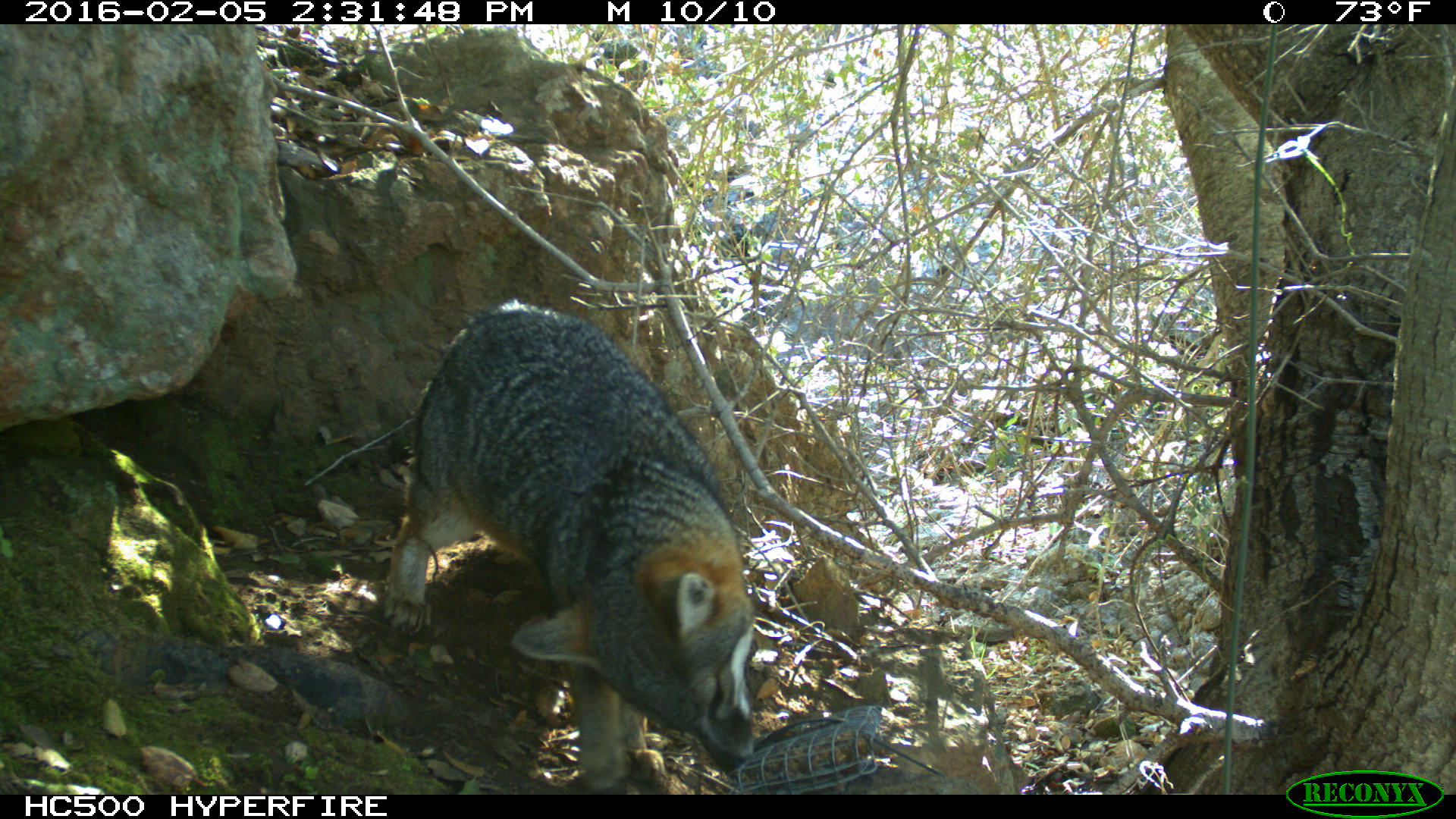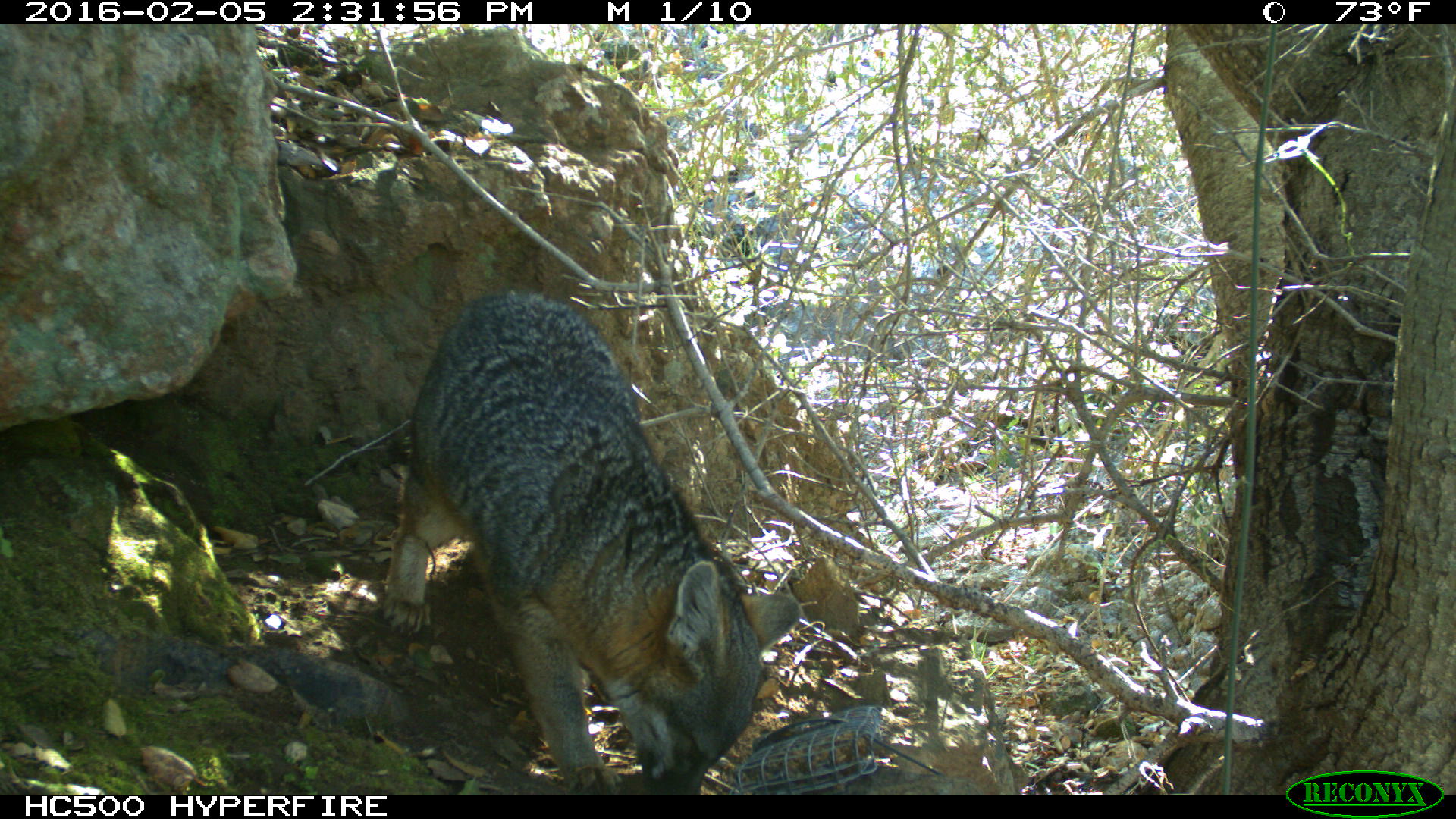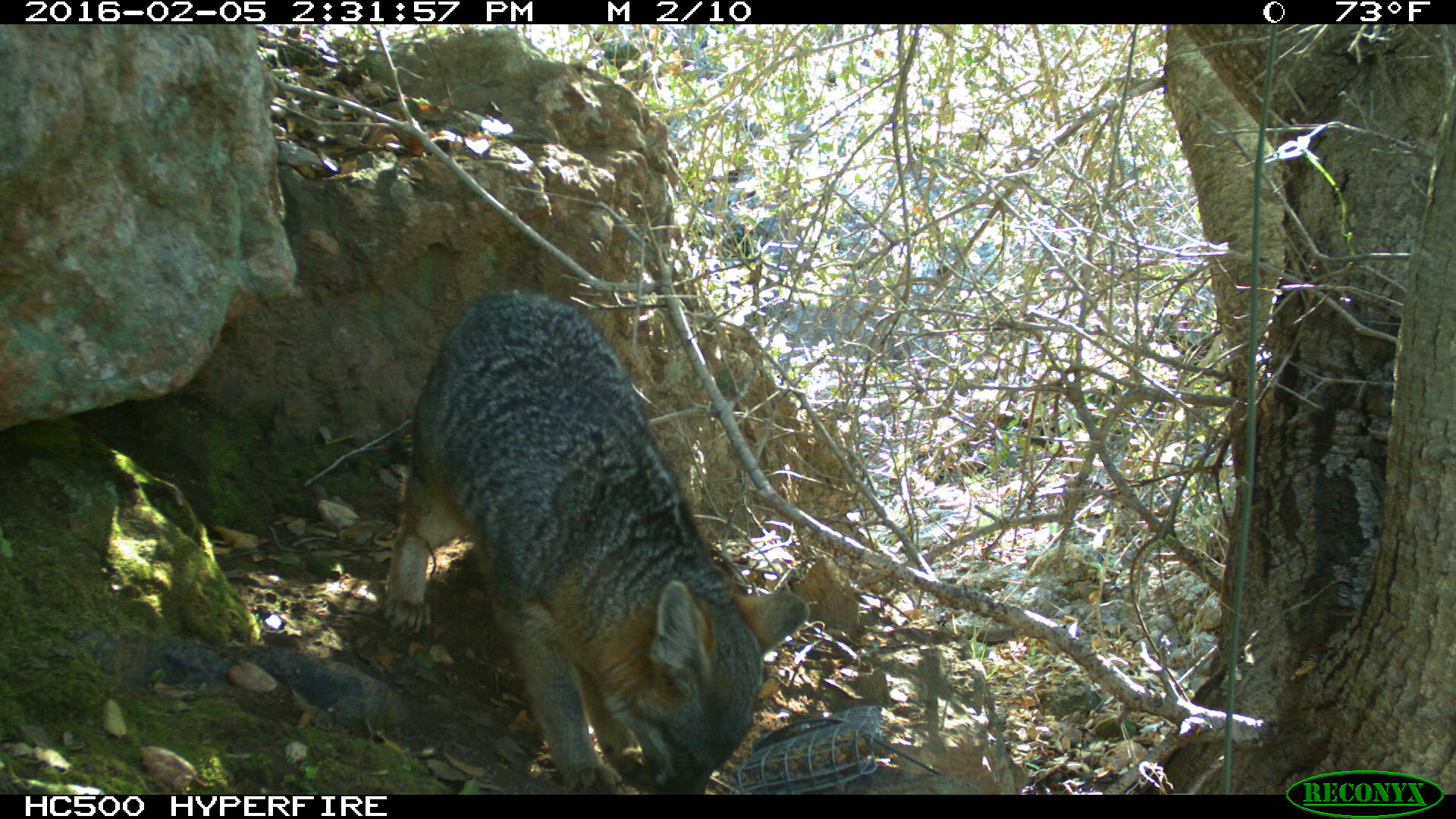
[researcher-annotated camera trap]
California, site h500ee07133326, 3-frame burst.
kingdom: Animalia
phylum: Chordata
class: Mammalia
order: Carnivora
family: Canidae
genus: Urocyon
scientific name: Urocyon littoralis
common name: island fox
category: fox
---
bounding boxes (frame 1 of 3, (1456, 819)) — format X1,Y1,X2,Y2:
fox: 385,304,753,794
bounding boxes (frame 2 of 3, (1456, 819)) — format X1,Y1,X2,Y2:
fox: 383,288,799,794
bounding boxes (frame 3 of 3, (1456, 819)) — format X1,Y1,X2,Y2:
fox: 383,287,808,793